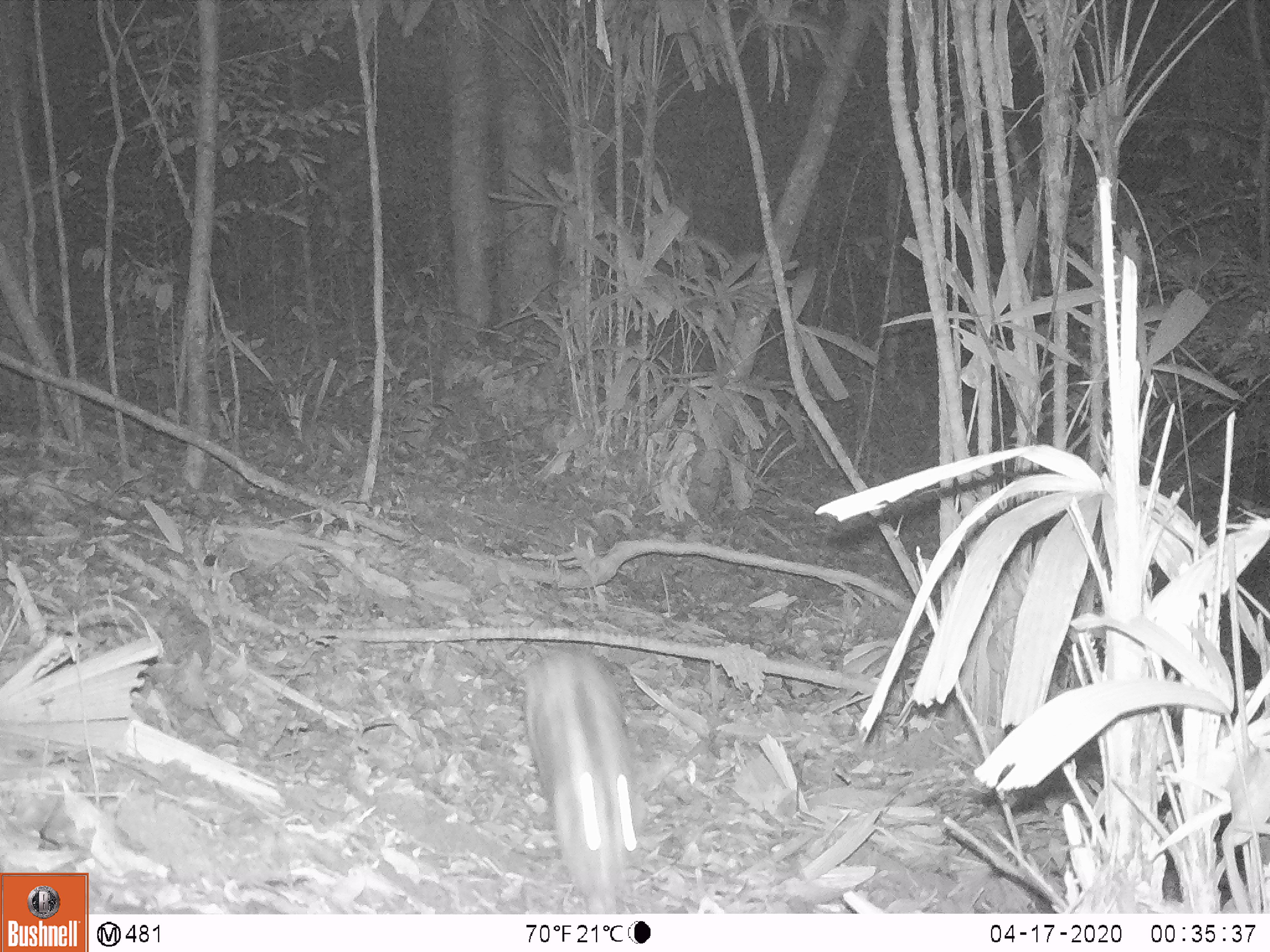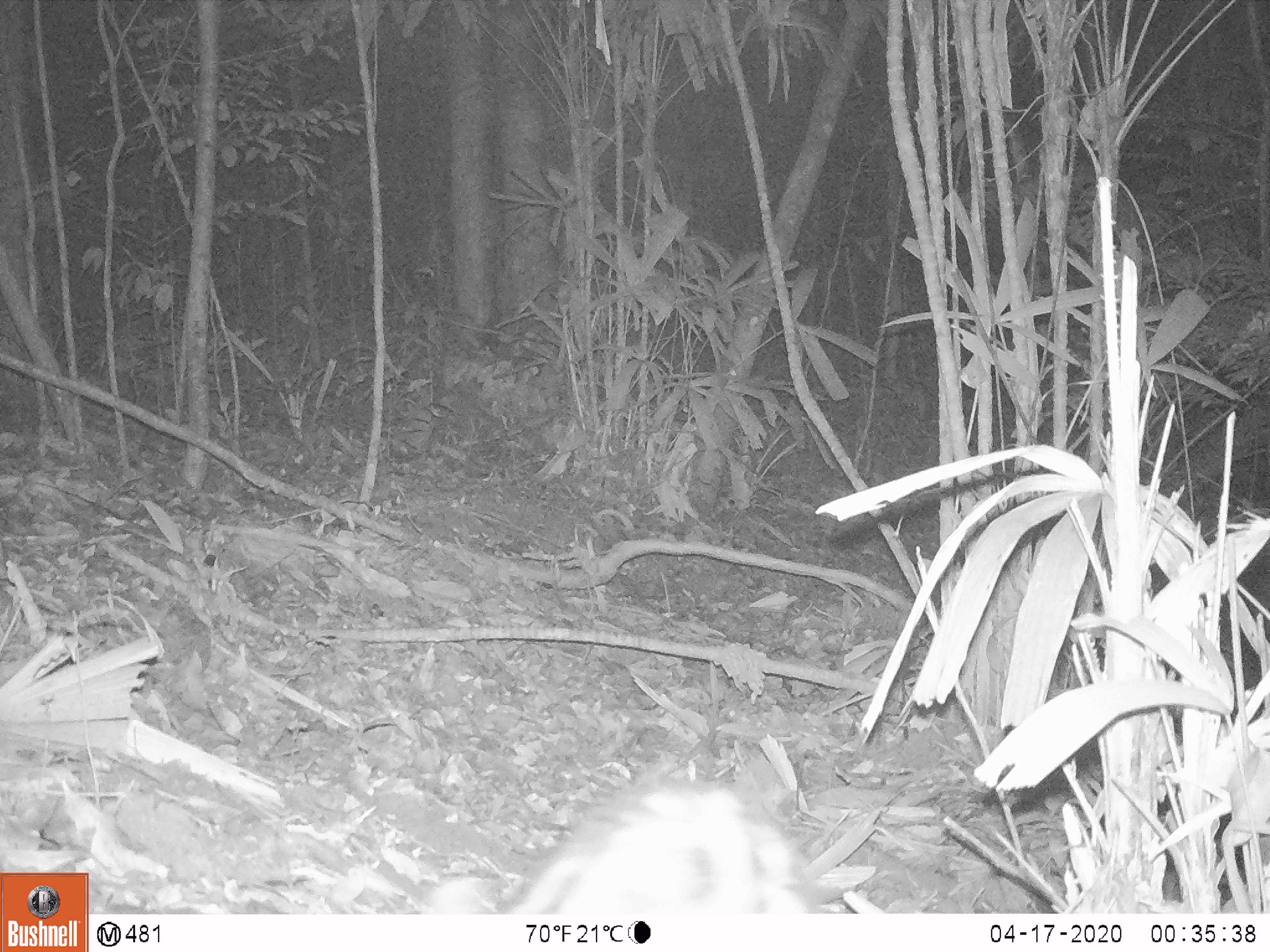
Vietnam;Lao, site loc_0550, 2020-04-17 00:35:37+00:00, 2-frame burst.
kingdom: Animalia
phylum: Chordata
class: Mammalia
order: Lagomorpha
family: Leporidae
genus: Nesolagus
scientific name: Nesolagus timminsi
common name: annamite striped rabbit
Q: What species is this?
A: Annamite striped rabbit (Nesolagus timminsi).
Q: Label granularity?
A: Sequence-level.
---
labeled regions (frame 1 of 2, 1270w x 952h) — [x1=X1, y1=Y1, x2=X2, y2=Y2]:
annamite striped rabbit: [x1=522, y1=647, x2=637, y2=913]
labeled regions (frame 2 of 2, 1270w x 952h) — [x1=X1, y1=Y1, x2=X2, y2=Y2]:
annamite striped rabbit: [x1=435, y1=781, x2=818, y2=914]